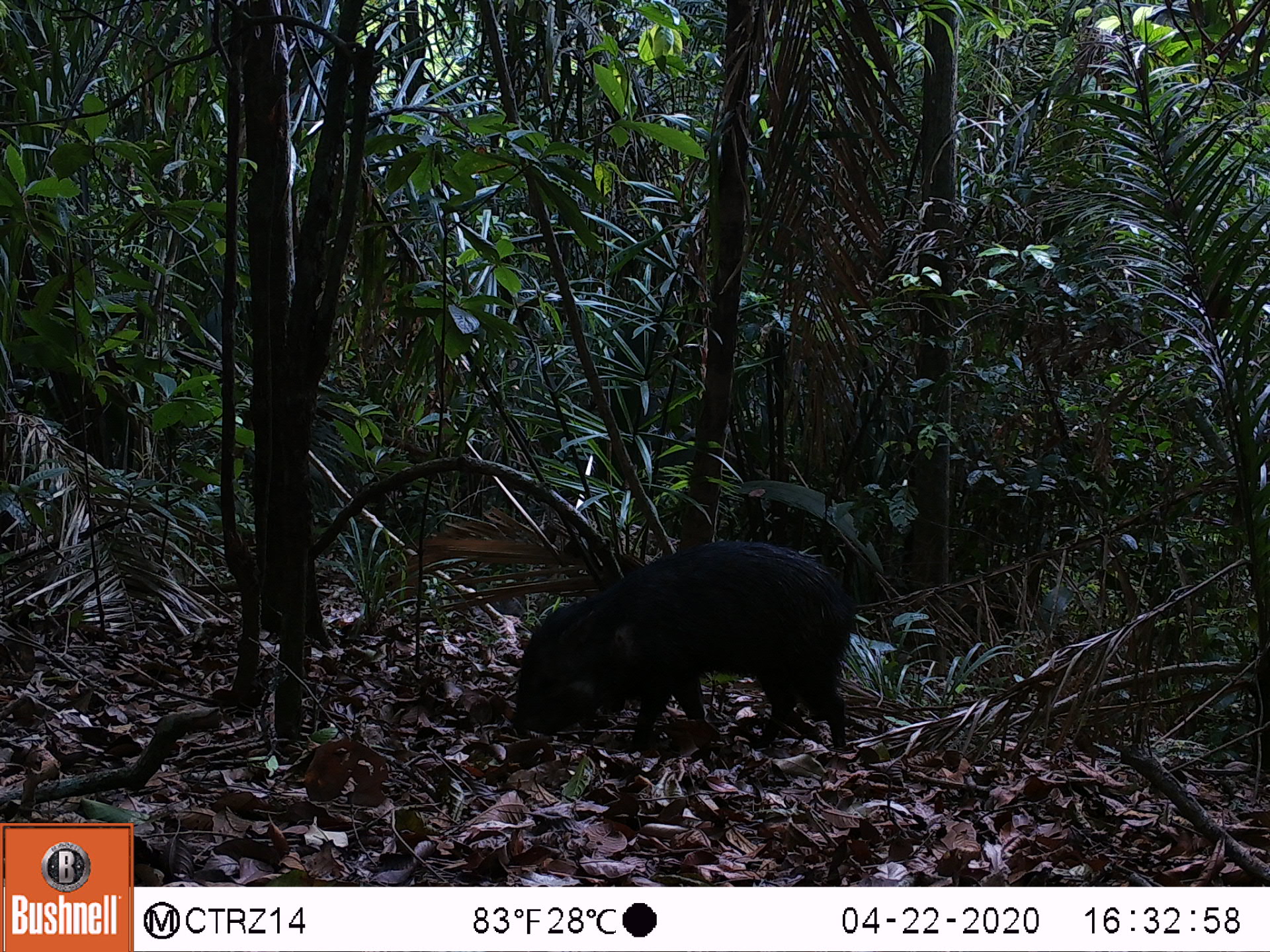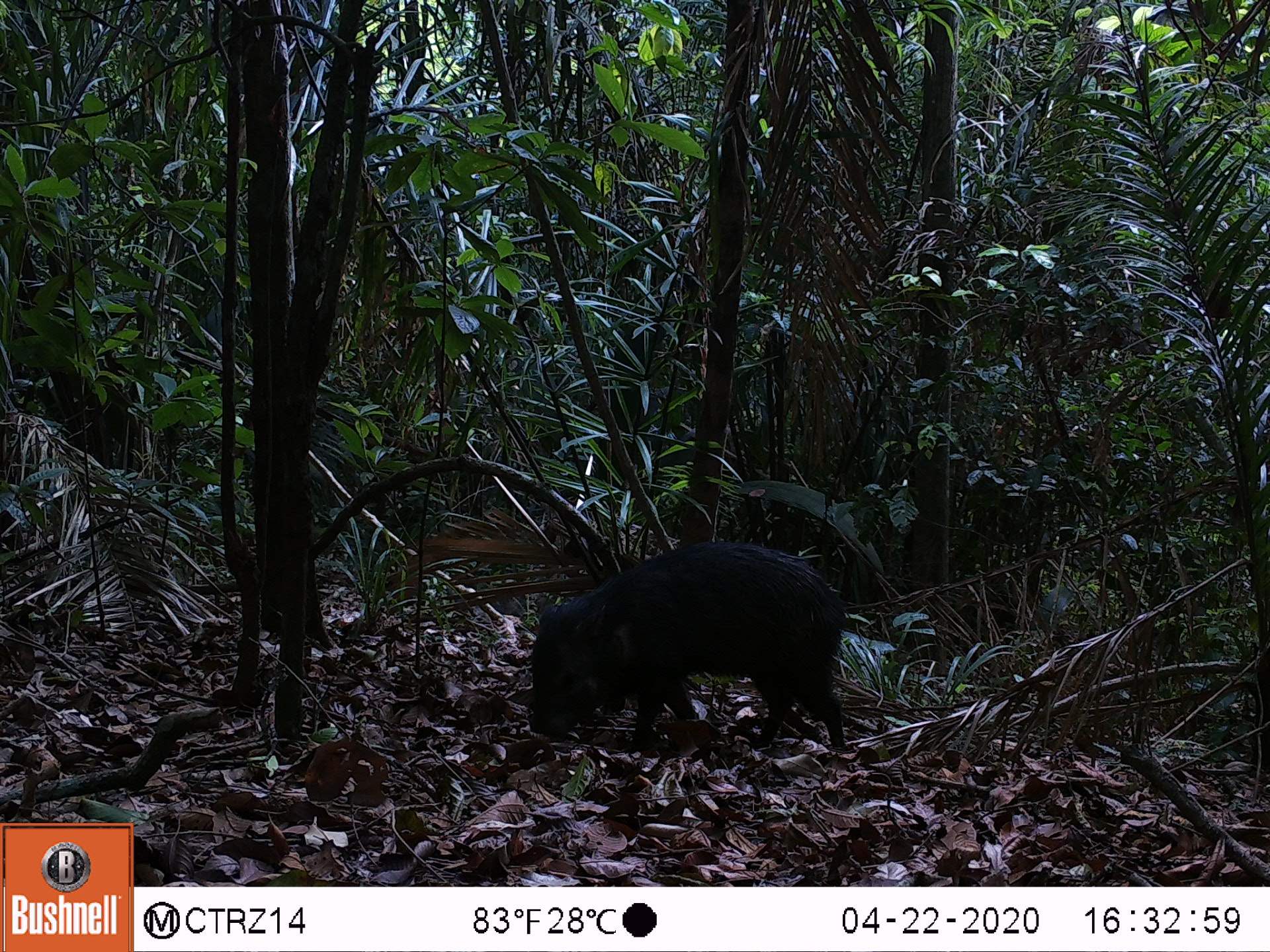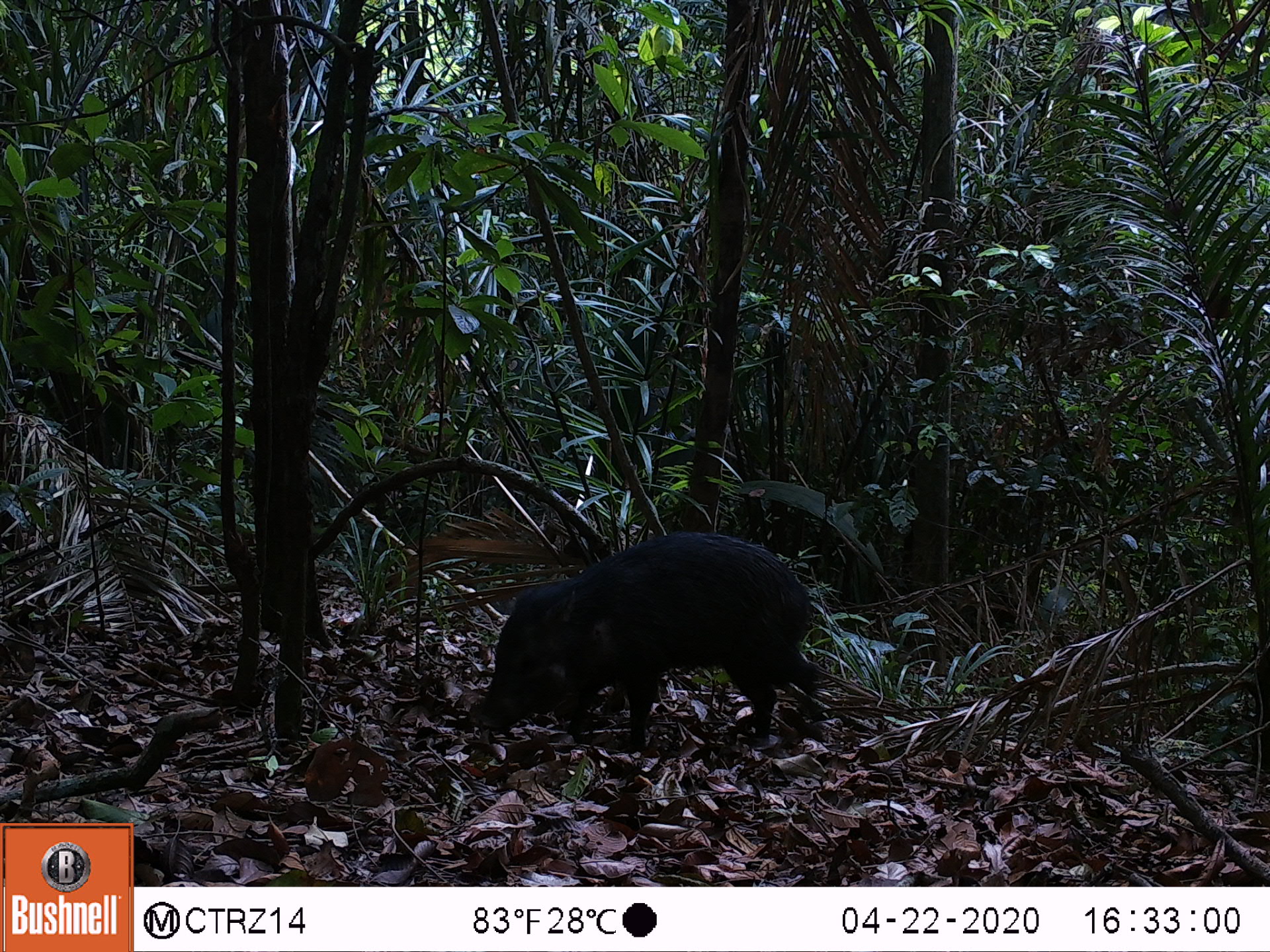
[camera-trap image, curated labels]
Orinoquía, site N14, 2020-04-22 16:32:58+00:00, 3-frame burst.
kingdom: Animalia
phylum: Chordata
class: Mammalia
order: Artiodactyla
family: Tayassuidae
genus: Pecari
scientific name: Pecari tajacu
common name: collared peccary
Collared peccary (Pecari tajacu).